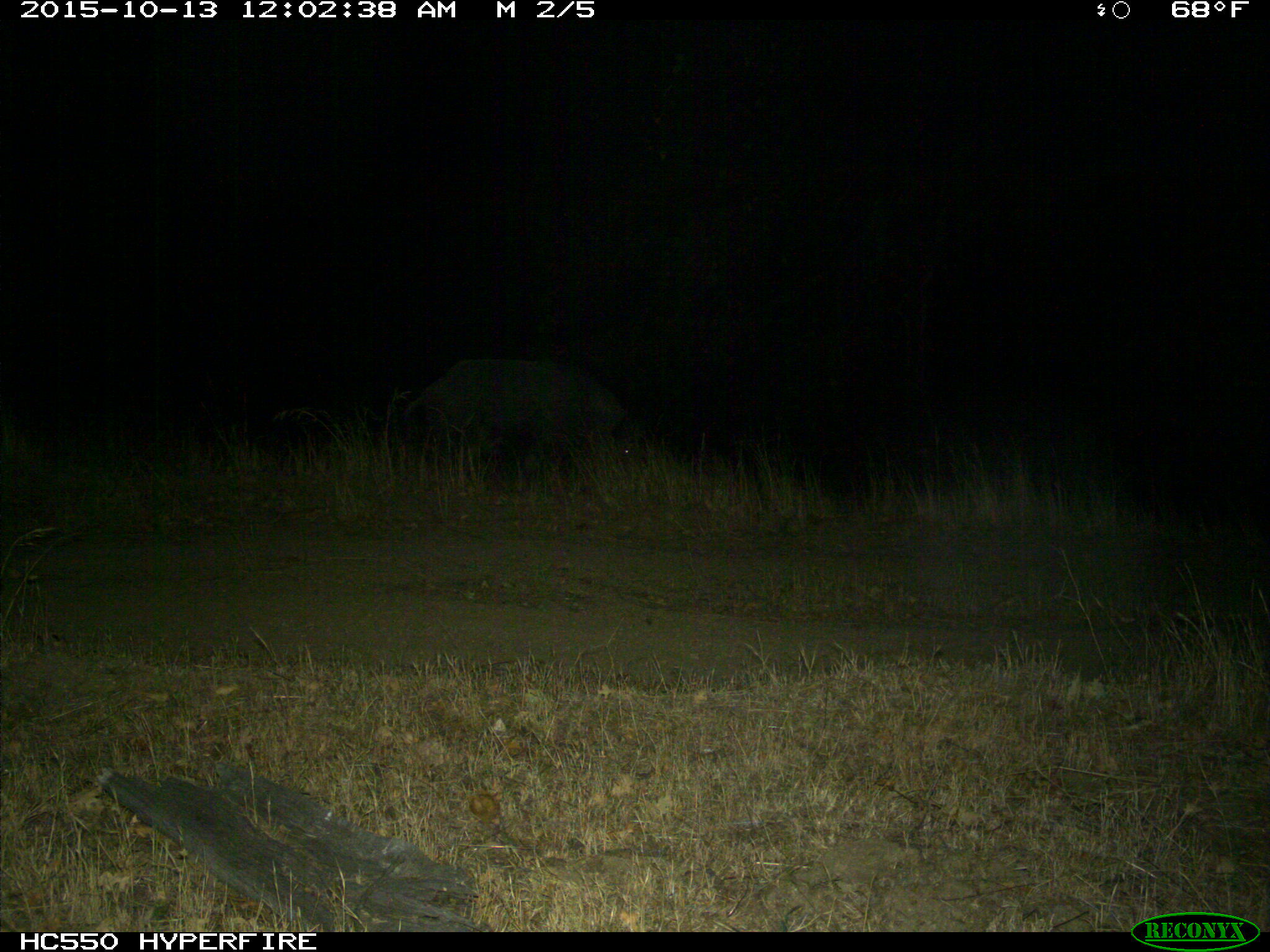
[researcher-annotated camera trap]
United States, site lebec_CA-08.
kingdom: Animalia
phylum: Chordata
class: Mammalia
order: Artiodactyla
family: Suidae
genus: Sus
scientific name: Sus scrofa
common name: wild boar